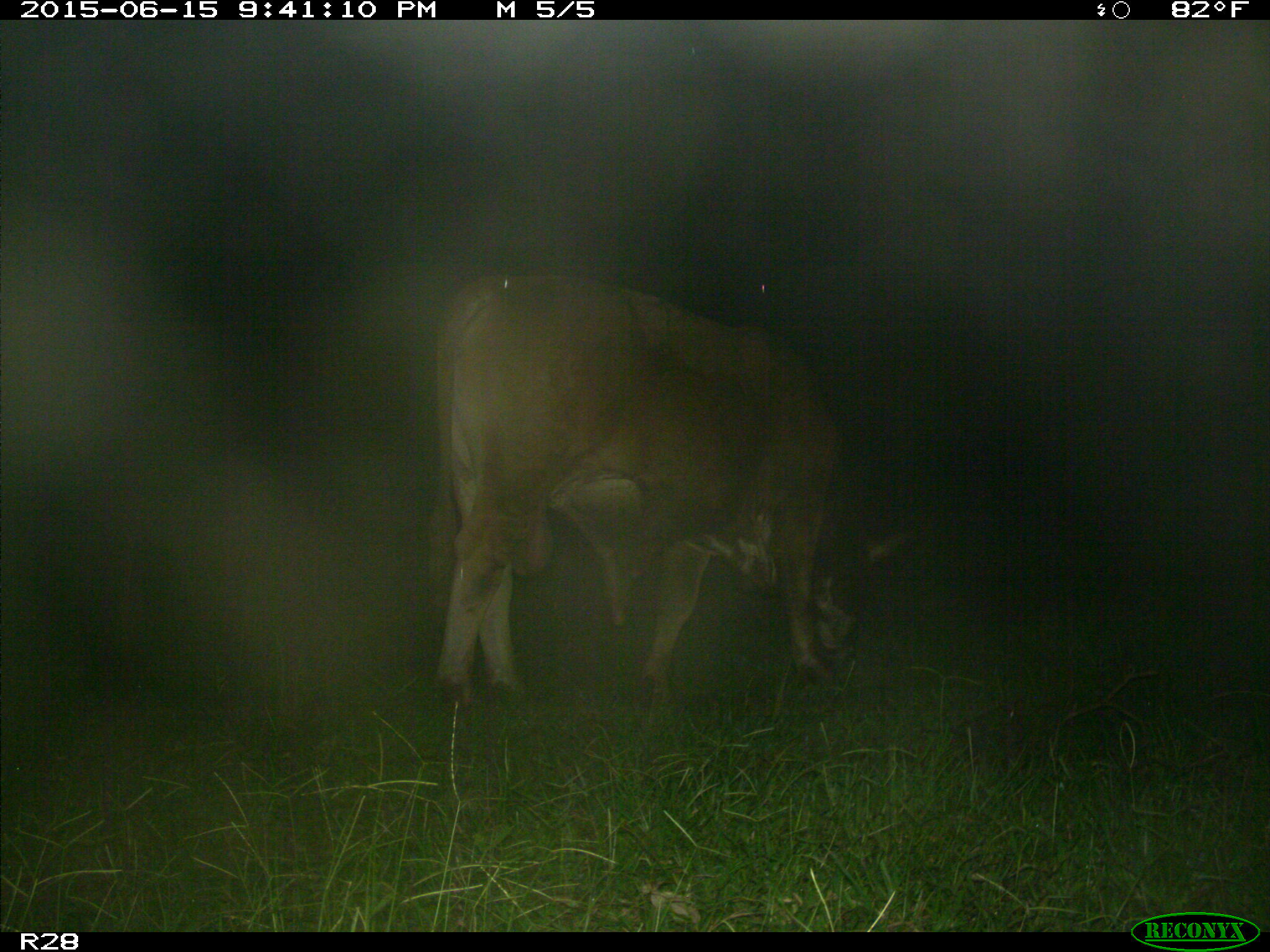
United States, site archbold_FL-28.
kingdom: Animalia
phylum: Chordata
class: Mammalia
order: Artiodactyla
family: Bovidae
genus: Bos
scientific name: Bos taurus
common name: domestic cow